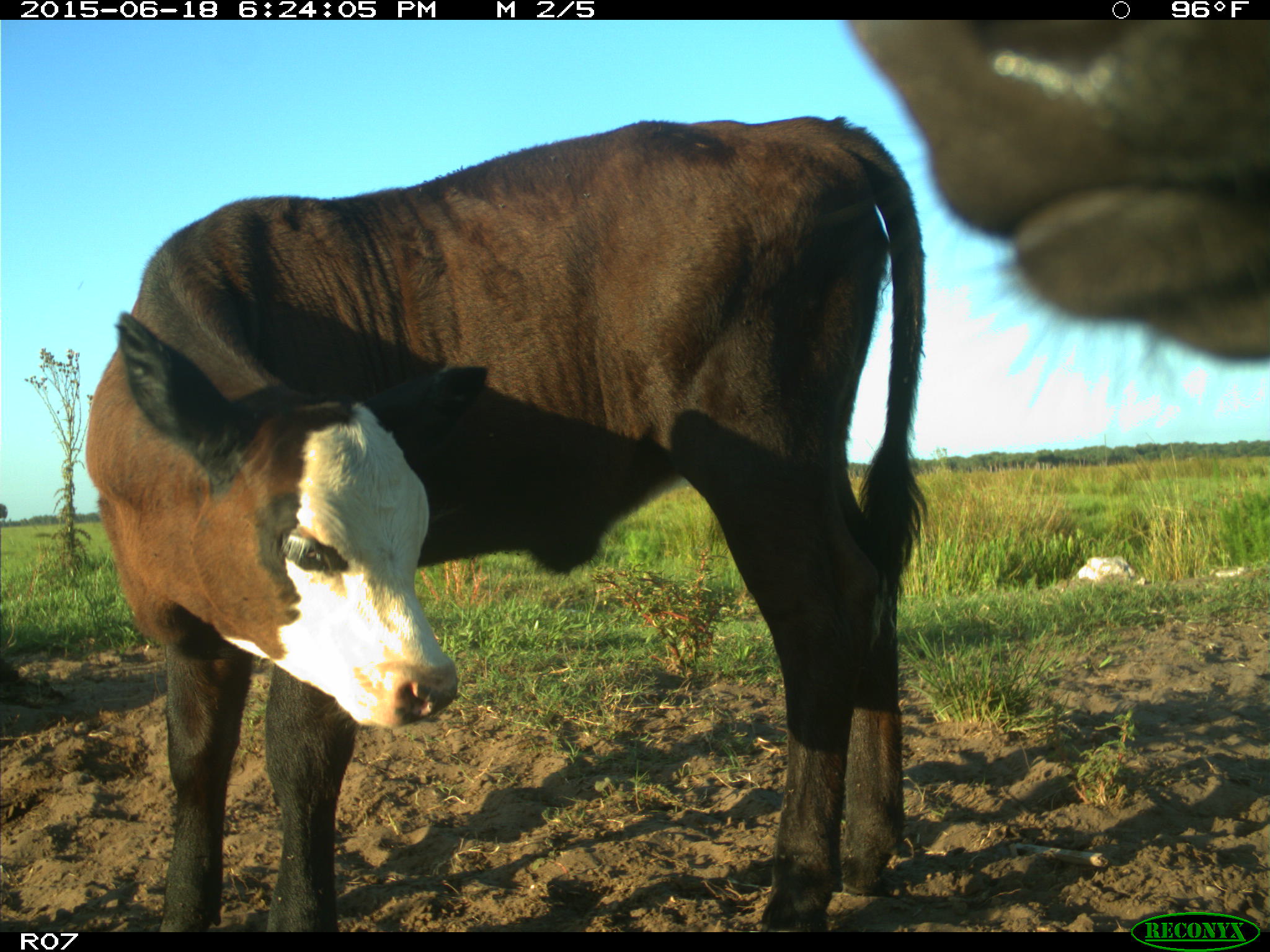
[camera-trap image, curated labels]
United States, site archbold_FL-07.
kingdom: Animalia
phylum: Chordata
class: Mammalia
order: Artiodactyla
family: Bovidae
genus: Bos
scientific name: Bos taurus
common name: domestic cow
Bos taurus (domestic cow).